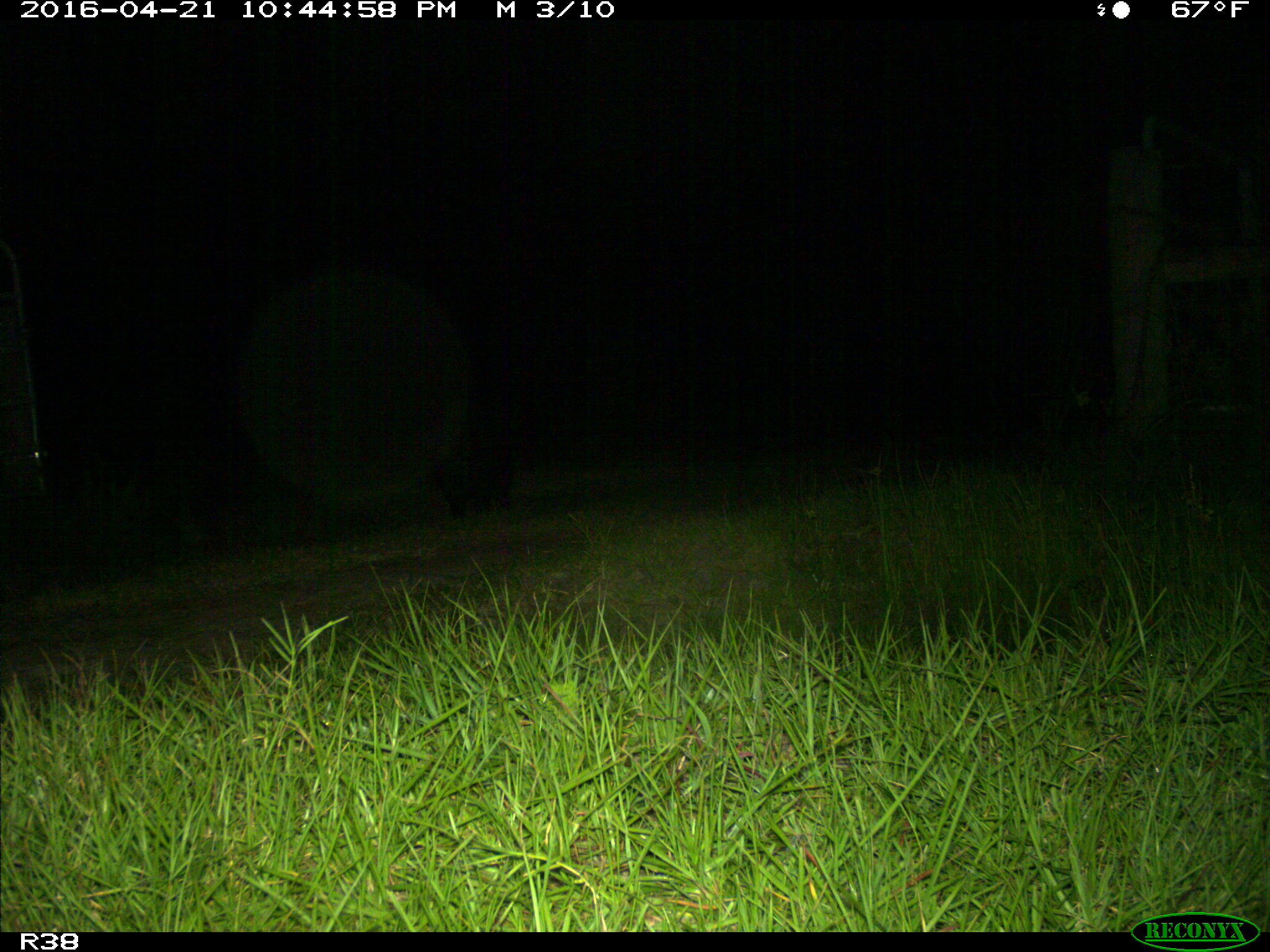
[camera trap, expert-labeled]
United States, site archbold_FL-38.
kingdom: Animalia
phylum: Chordata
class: Mammalia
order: Artiodactyla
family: Suidae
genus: Sus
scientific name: Sus scrofa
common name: wild boar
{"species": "Sus scrofa (wild boar)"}